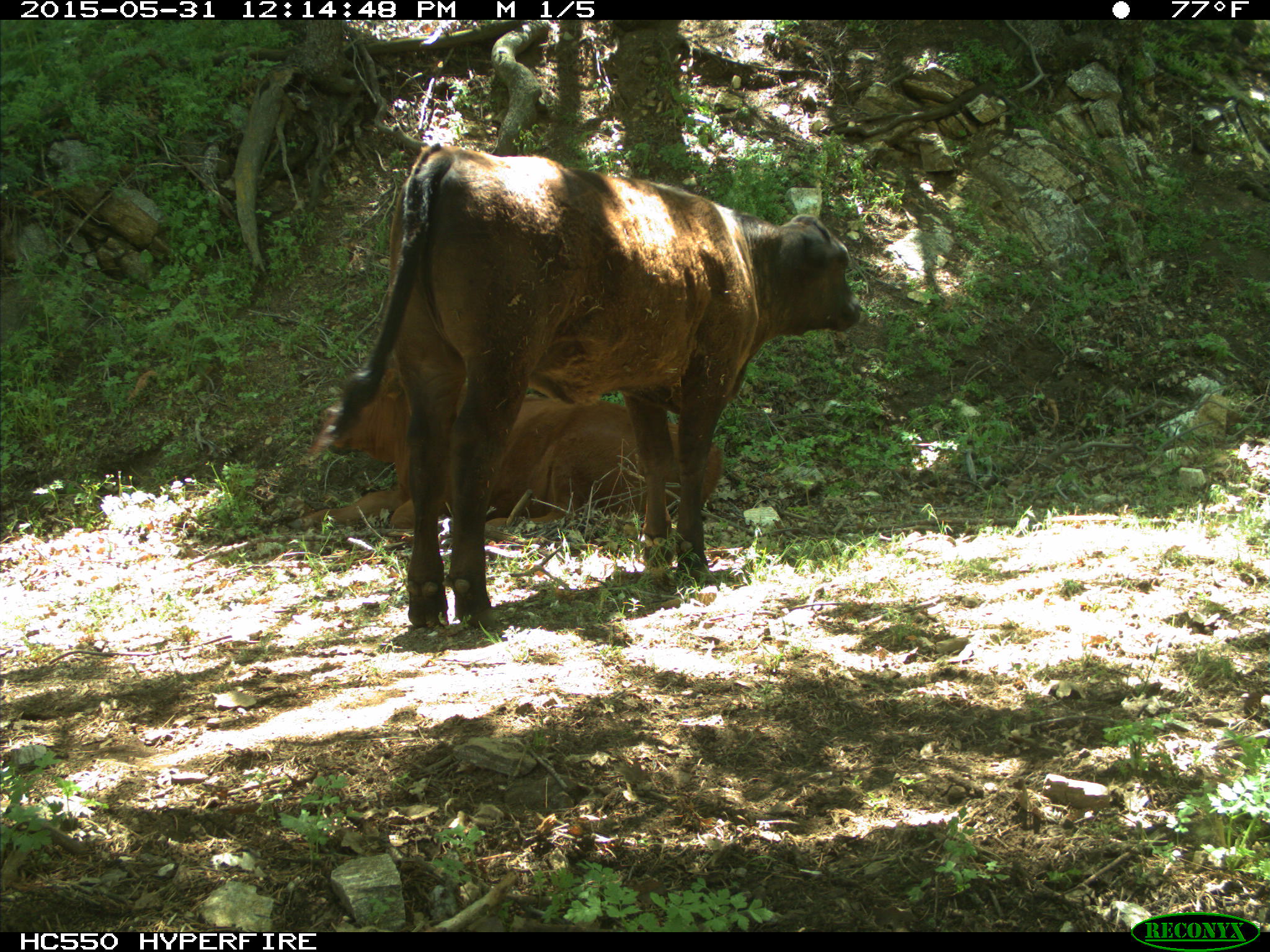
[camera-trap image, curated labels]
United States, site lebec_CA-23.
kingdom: Animalia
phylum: Chordata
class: Mammalia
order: Artiodactyla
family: Bovidae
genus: Bos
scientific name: Bos taurus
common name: domestic cow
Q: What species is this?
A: Bos taurus (domestic cow).